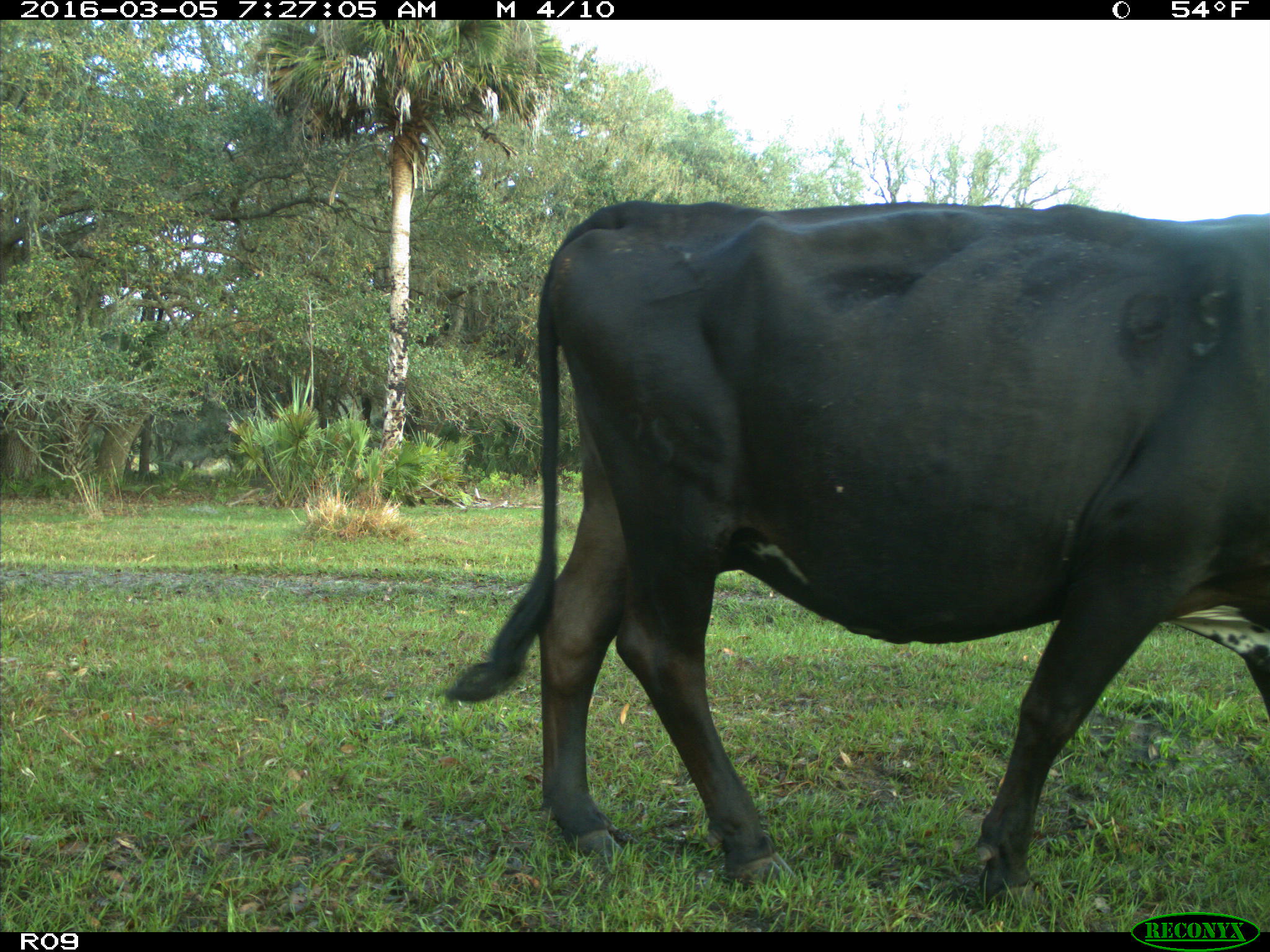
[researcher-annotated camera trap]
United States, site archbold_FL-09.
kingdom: Animalia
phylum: Chordata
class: Mammalia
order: Artiodactyla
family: Bovidae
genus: Bos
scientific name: Bos taurus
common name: domestic cow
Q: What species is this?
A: Bos taurus (domestic cow).